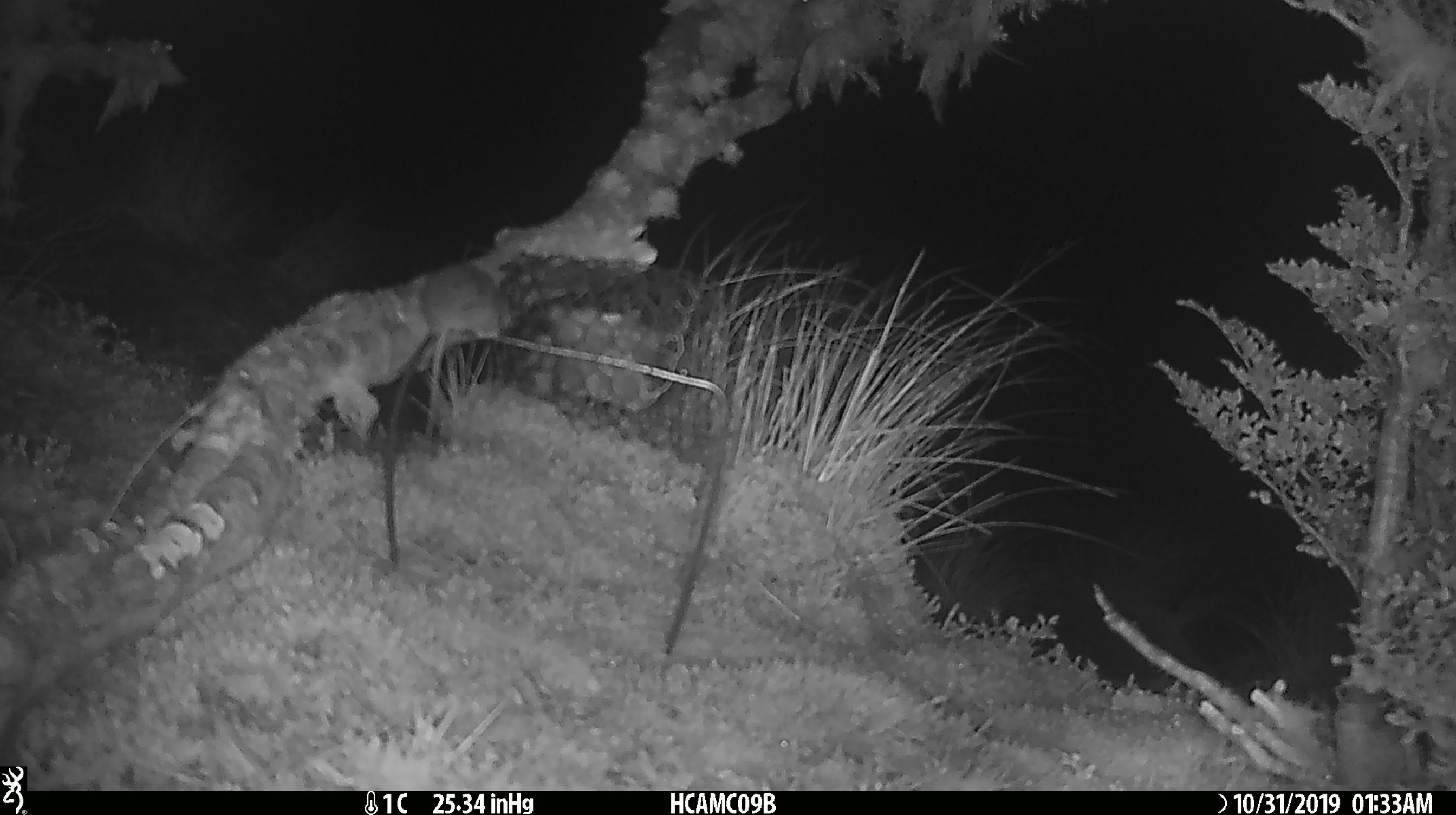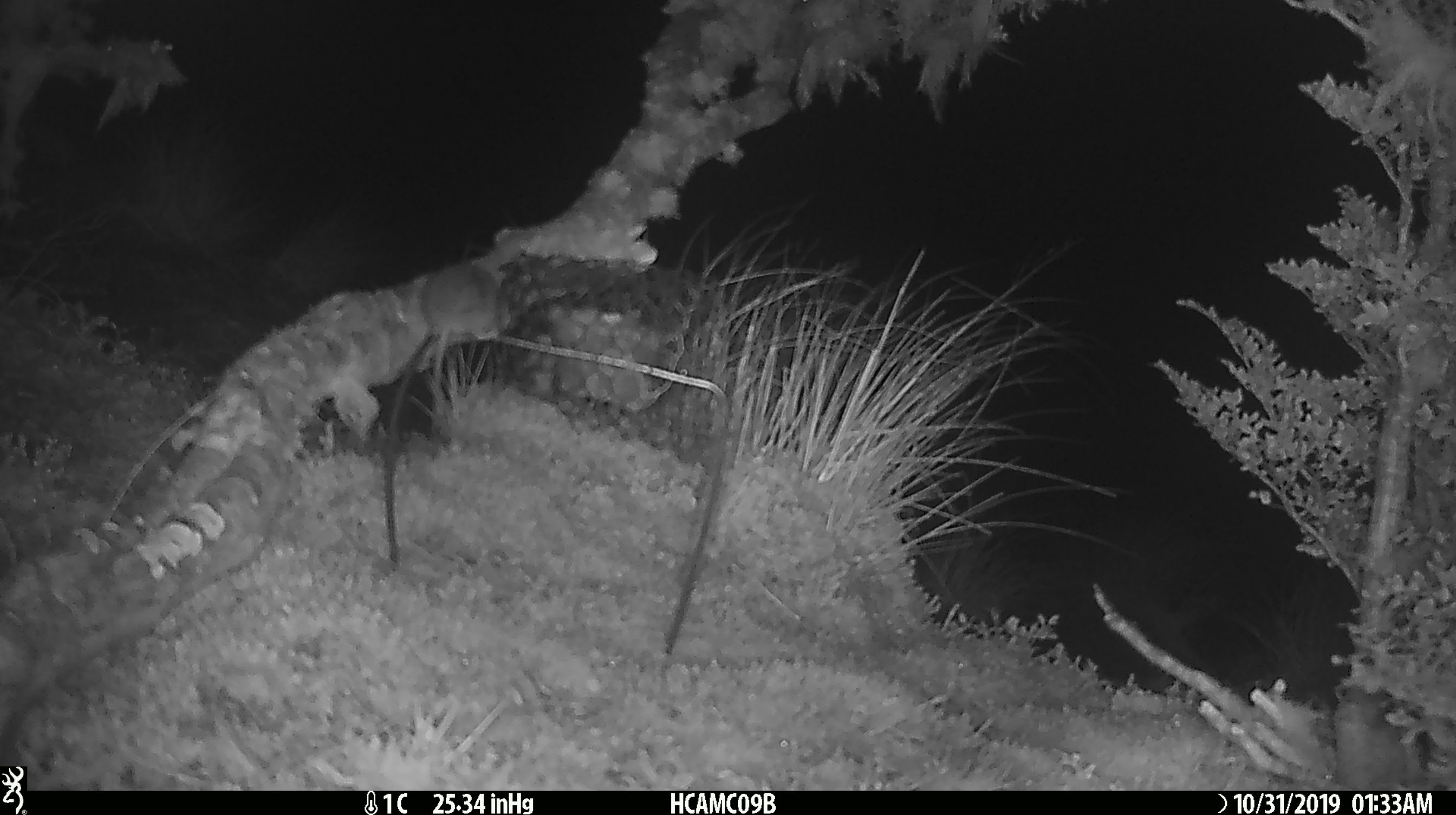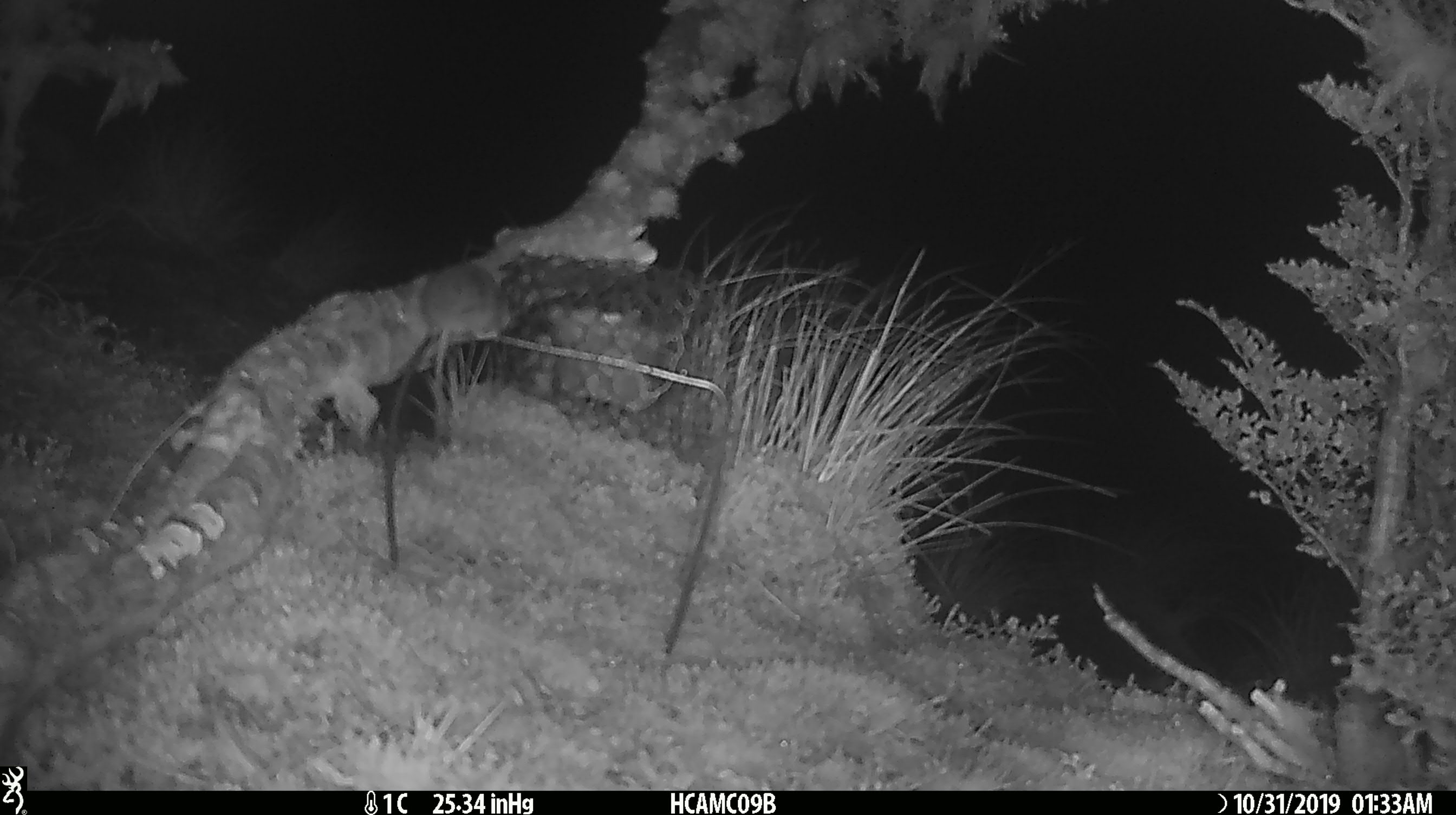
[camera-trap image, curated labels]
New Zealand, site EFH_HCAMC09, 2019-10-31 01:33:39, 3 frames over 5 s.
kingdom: Animalia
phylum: Chordata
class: Mammalia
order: Rodentia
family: Muridae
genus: Mus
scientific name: Mus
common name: mouse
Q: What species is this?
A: Mouse (Mus).